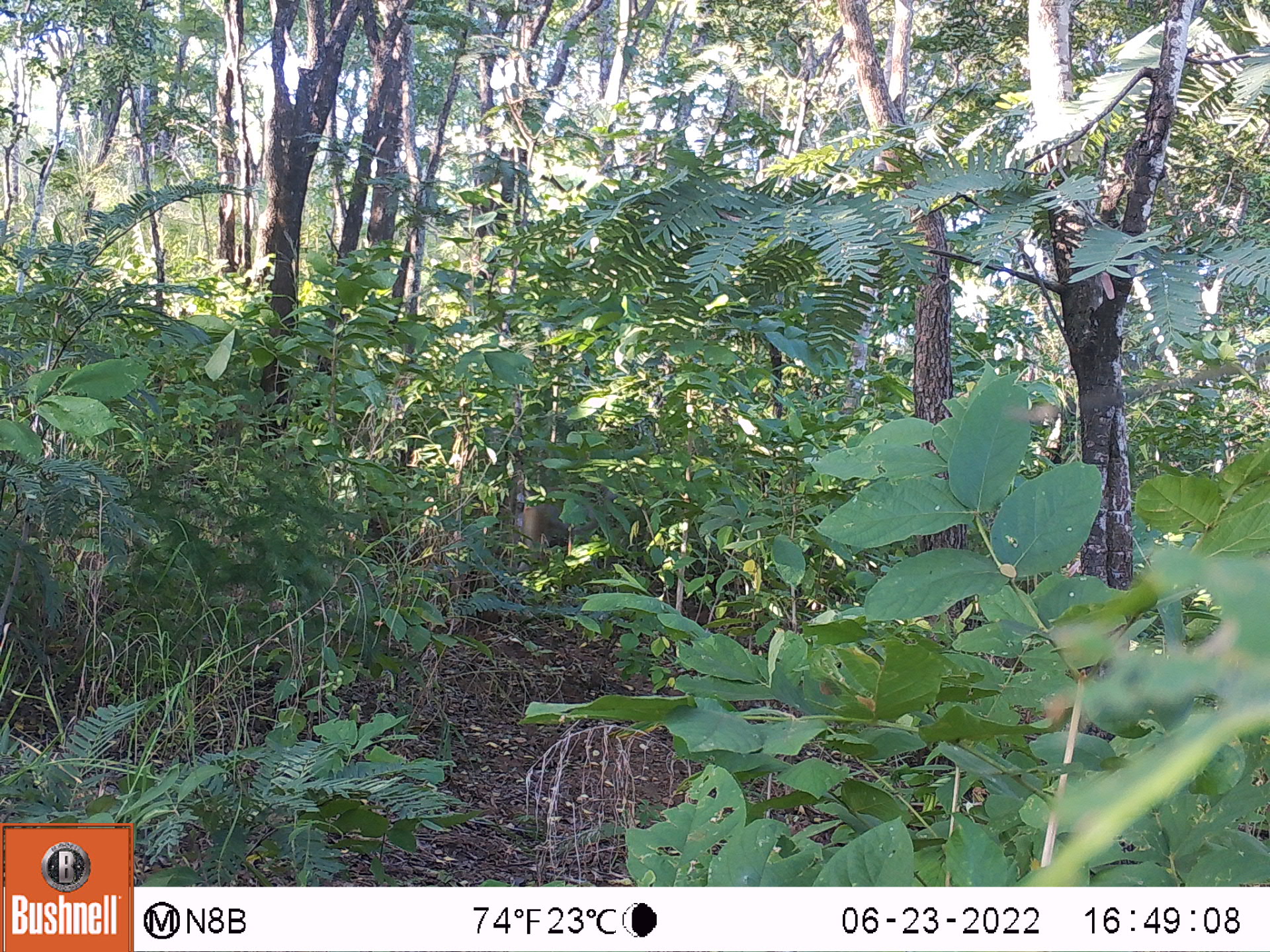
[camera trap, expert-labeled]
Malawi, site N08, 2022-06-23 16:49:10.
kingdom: Animalia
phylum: Chordata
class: Mammalia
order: Primates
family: Cercopithecidae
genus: Papio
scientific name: Papio cynocephalus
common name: yellow baboon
Yellow baboon (Papio cynocephalus), count 1.